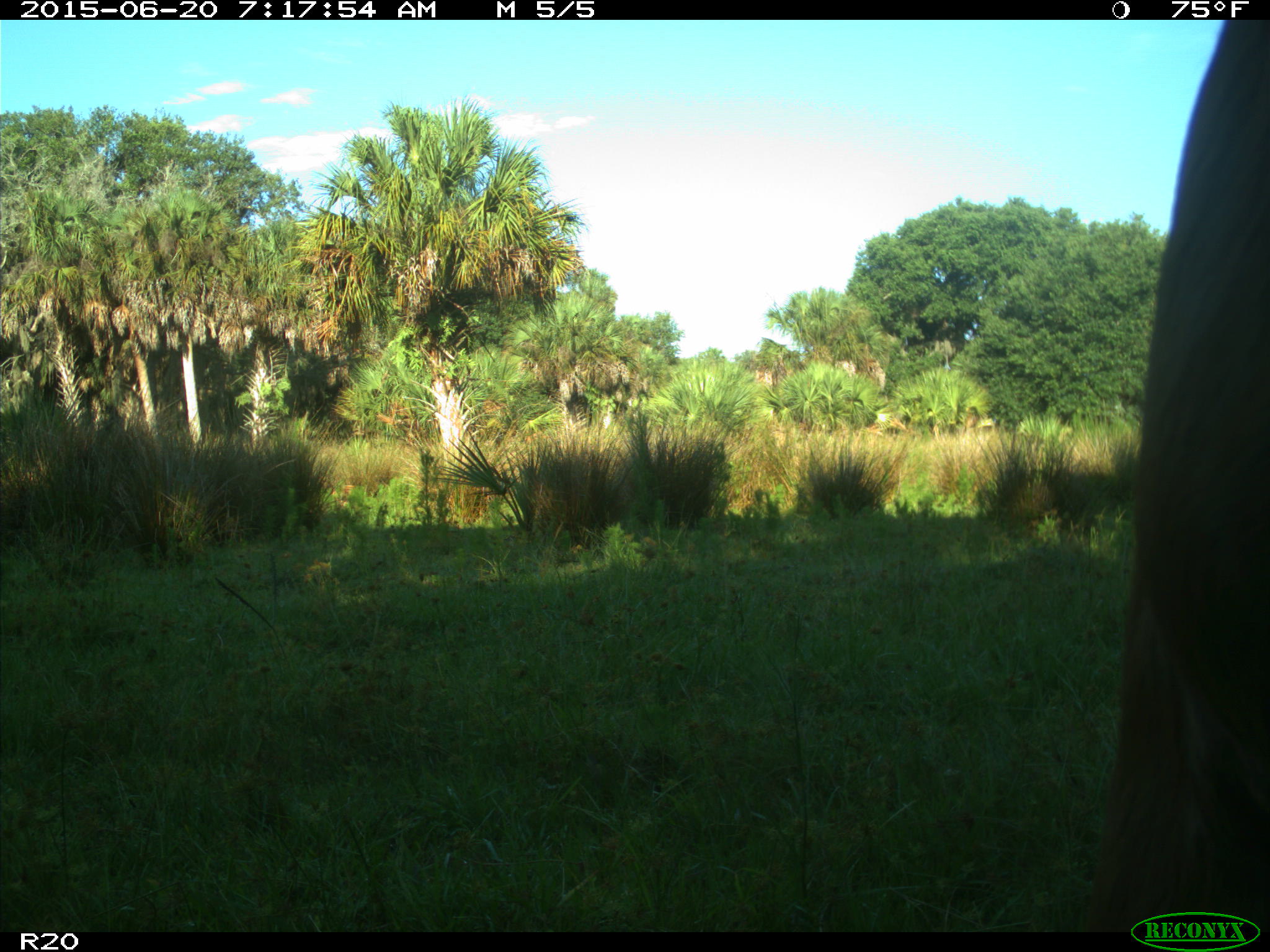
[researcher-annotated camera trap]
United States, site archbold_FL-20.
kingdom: Animalia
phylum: Chordata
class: Mammalia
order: Artiodactyla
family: Bovidae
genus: Bos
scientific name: Bos taurus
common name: domestic cow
Bos taurus (domestic cow).